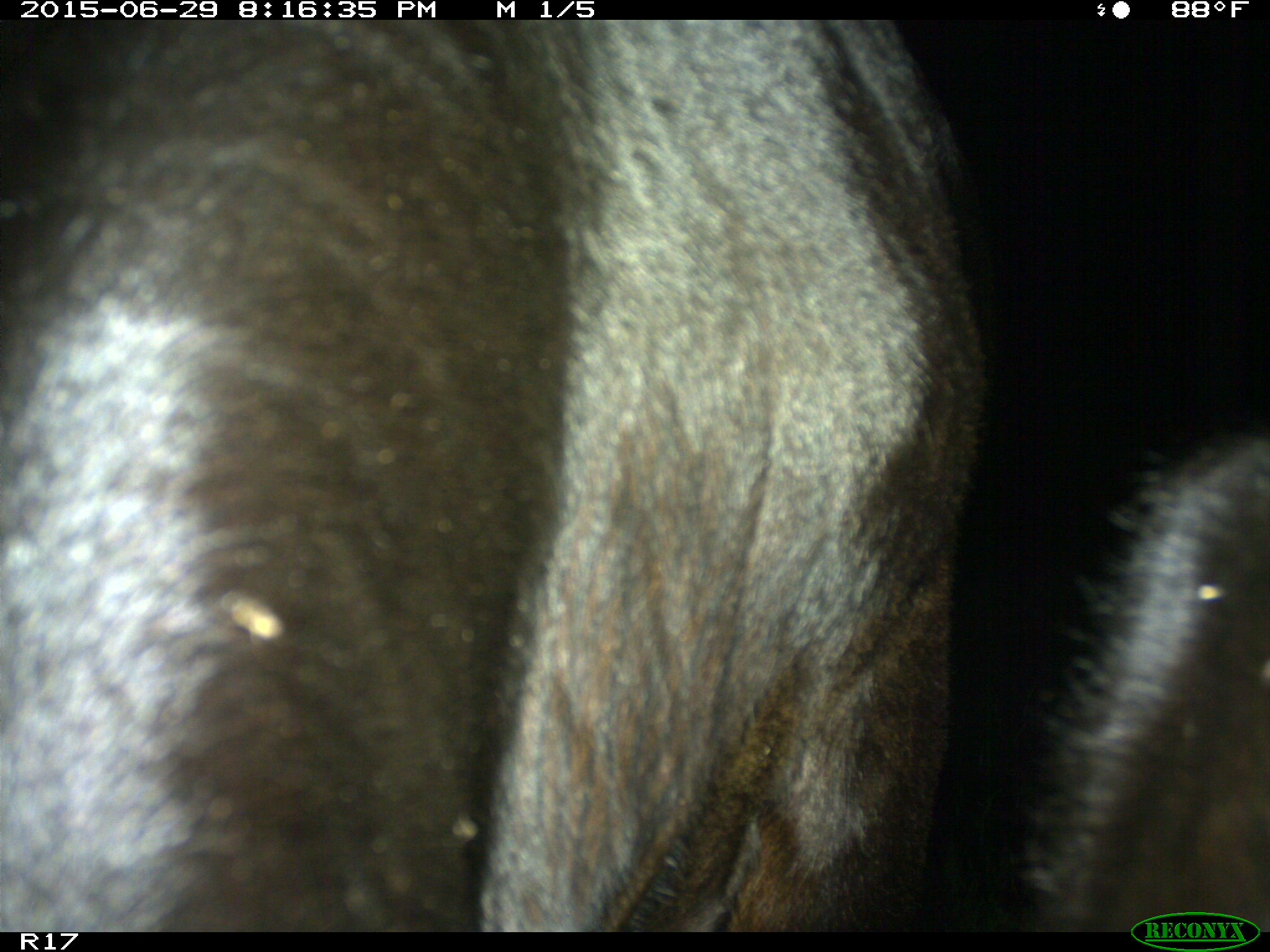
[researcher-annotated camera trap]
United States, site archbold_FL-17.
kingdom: Animalia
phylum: Chordata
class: Mammalia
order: Artiodactyla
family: Bovidae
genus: Bos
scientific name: Bos taurus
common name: domestic cow